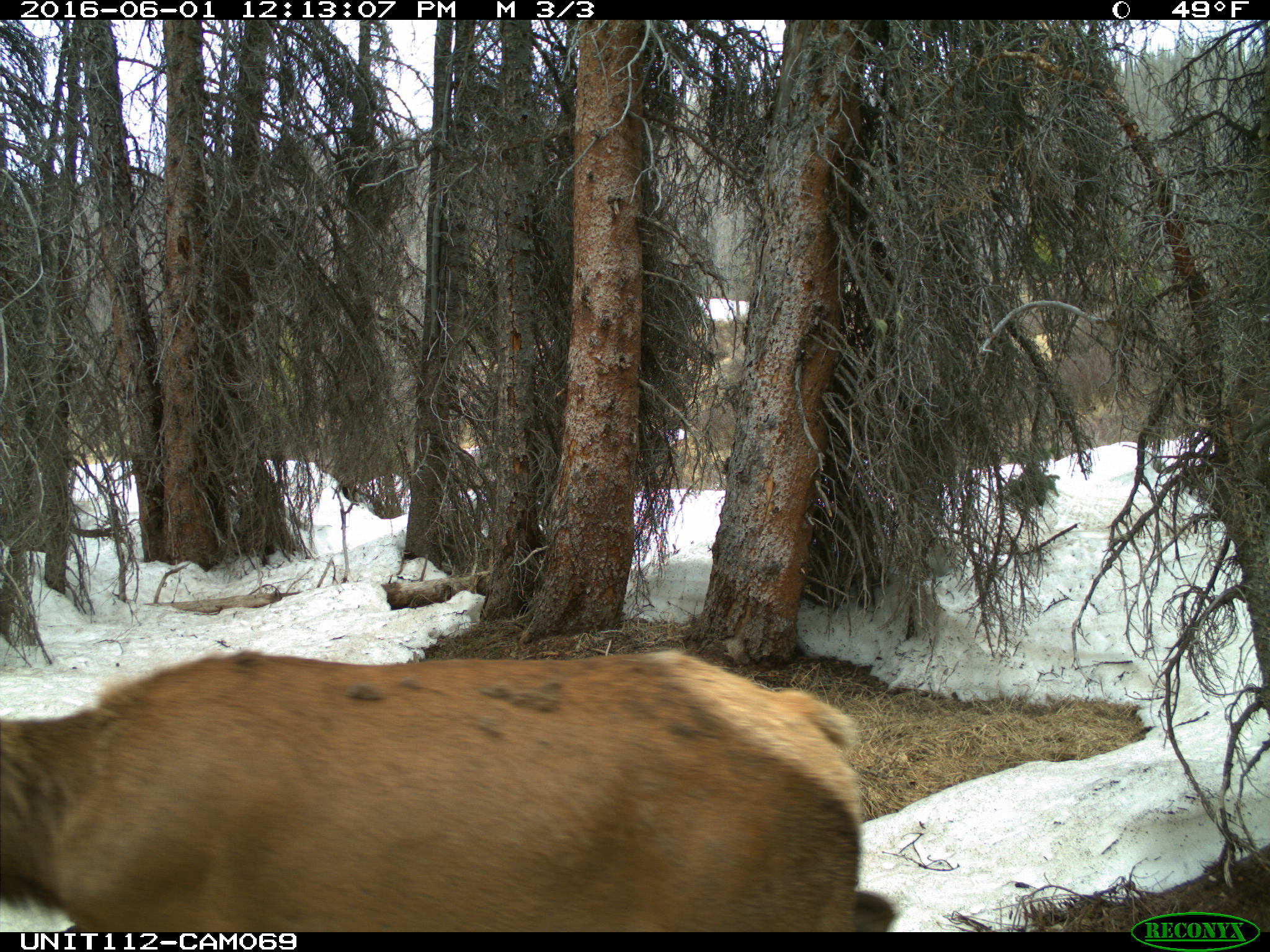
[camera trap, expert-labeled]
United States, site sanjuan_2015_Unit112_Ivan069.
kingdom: Animalia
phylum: Chordata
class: Mammalia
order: Artiodactyla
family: Cervidae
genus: Cervus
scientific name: Cervus elaphus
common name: red deer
Cervus elaphus (red deer).